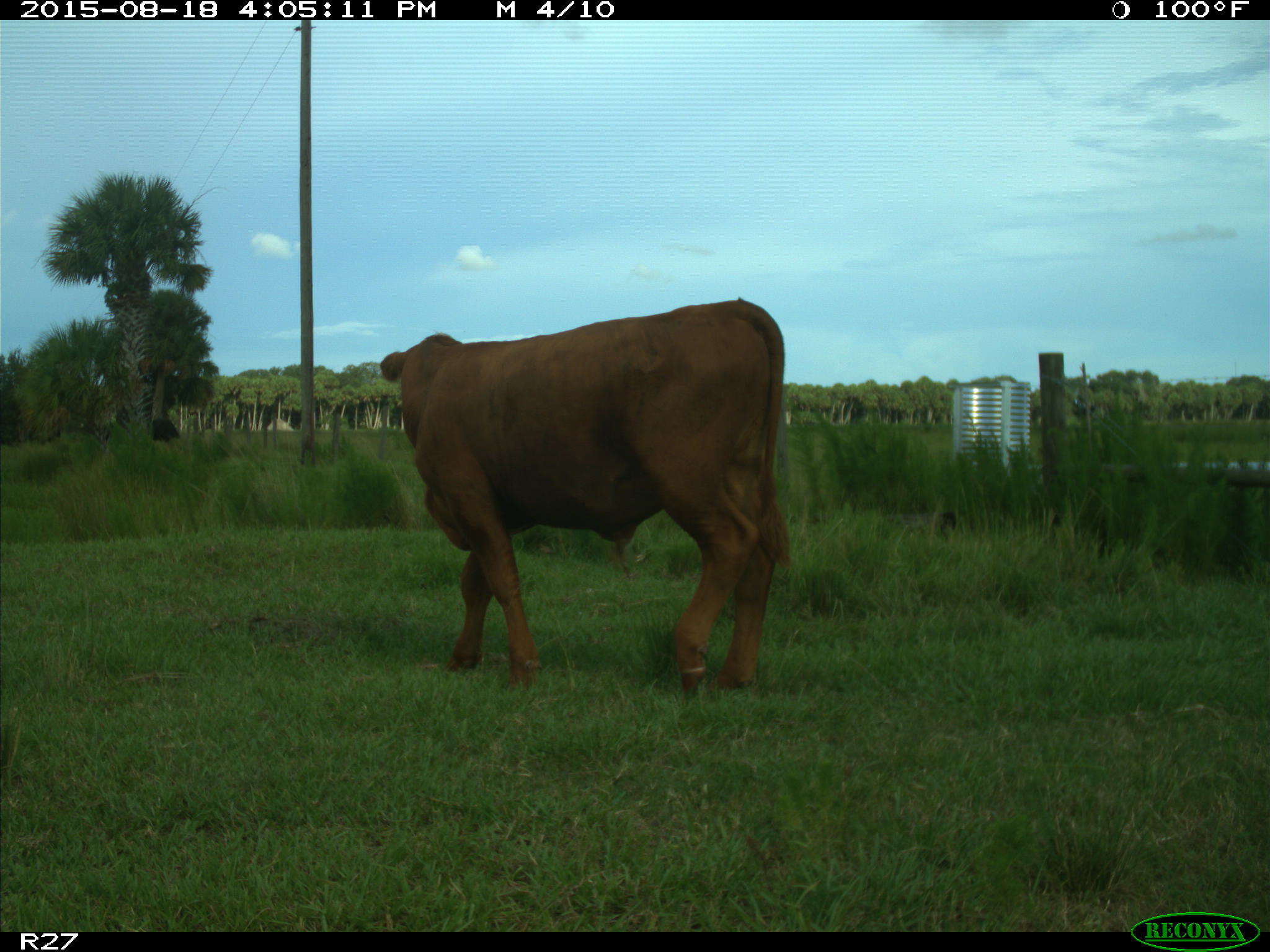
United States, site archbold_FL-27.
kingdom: Animalia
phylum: Chordata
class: Mammalia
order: Artiodactyla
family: Bovidae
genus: Bos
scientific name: Bos taurus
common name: domestic cow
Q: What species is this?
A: Bos taurus (domestic cow).